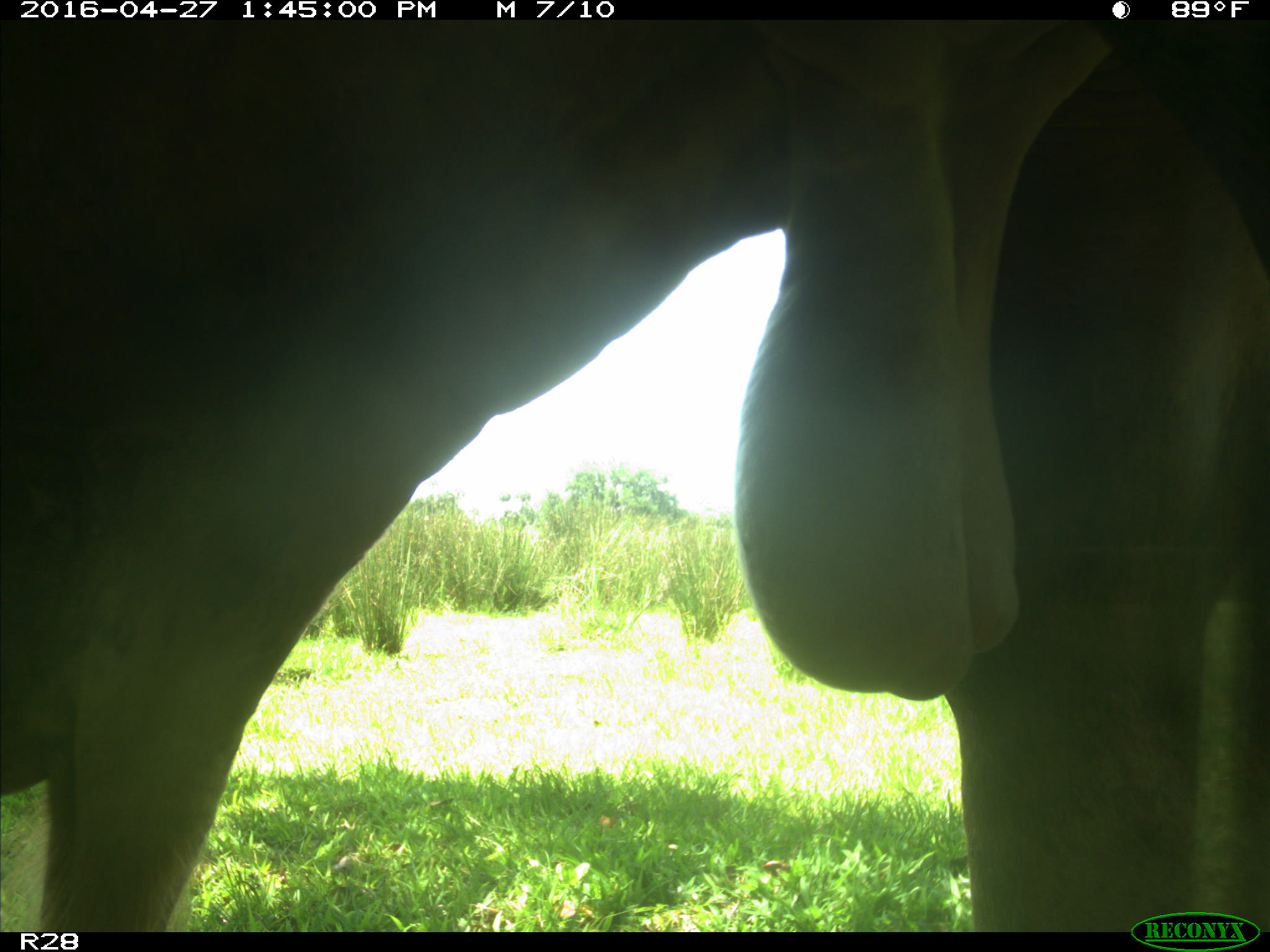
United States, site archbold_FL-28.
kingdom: Animalia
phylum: Chordata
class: Mammalia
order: Artiodactyla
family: Bovidae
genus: Bos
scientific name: Bos taurus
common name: domestic cow